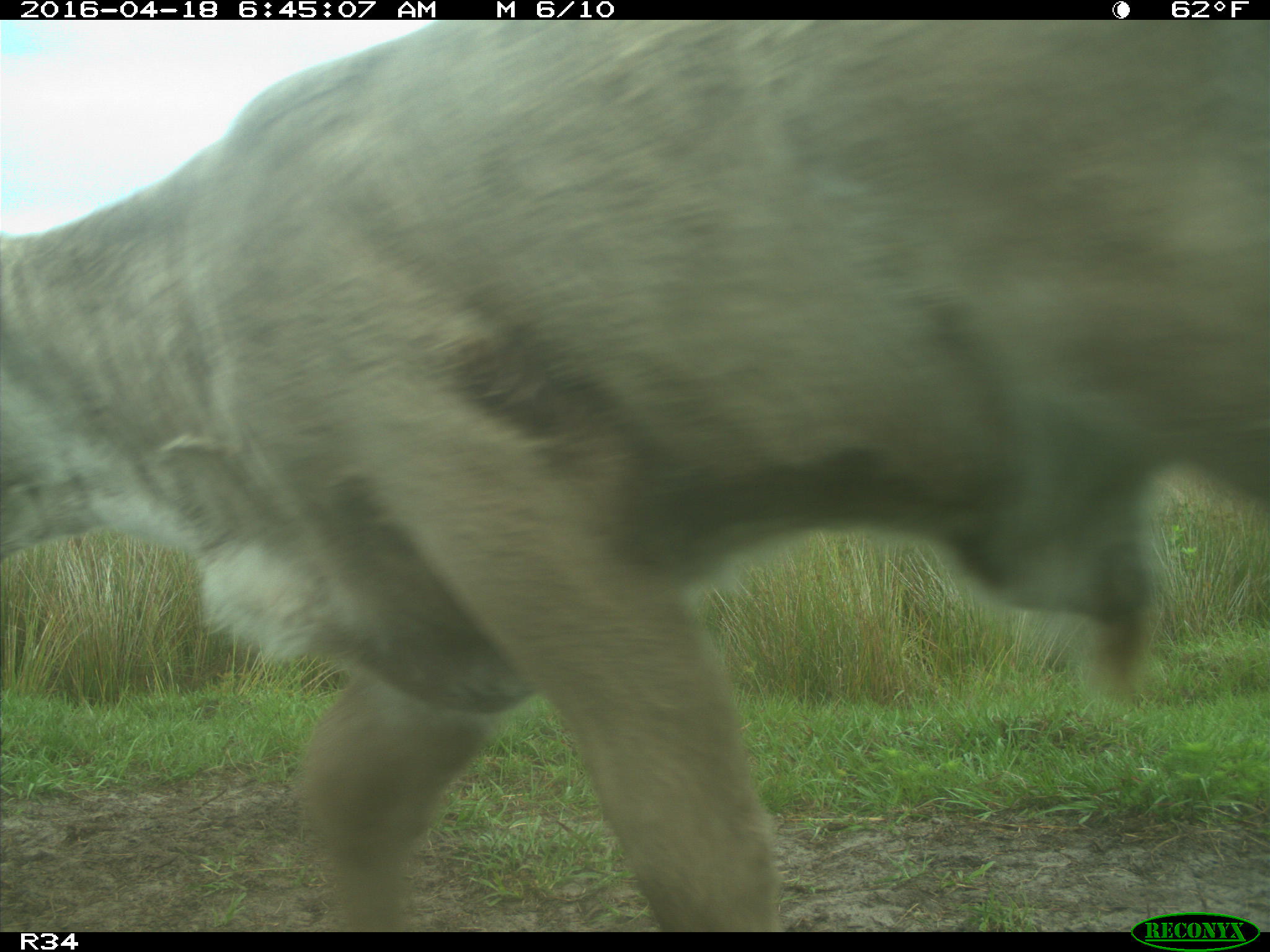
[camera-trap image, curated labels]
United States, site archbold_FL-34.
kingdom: Animalia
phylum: Chordata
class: Mammalia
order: Artiodactyla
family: Bovidae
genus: Bos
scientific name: Bos taurus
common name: domestic cow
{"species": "Bos taurus (domestic cow)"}